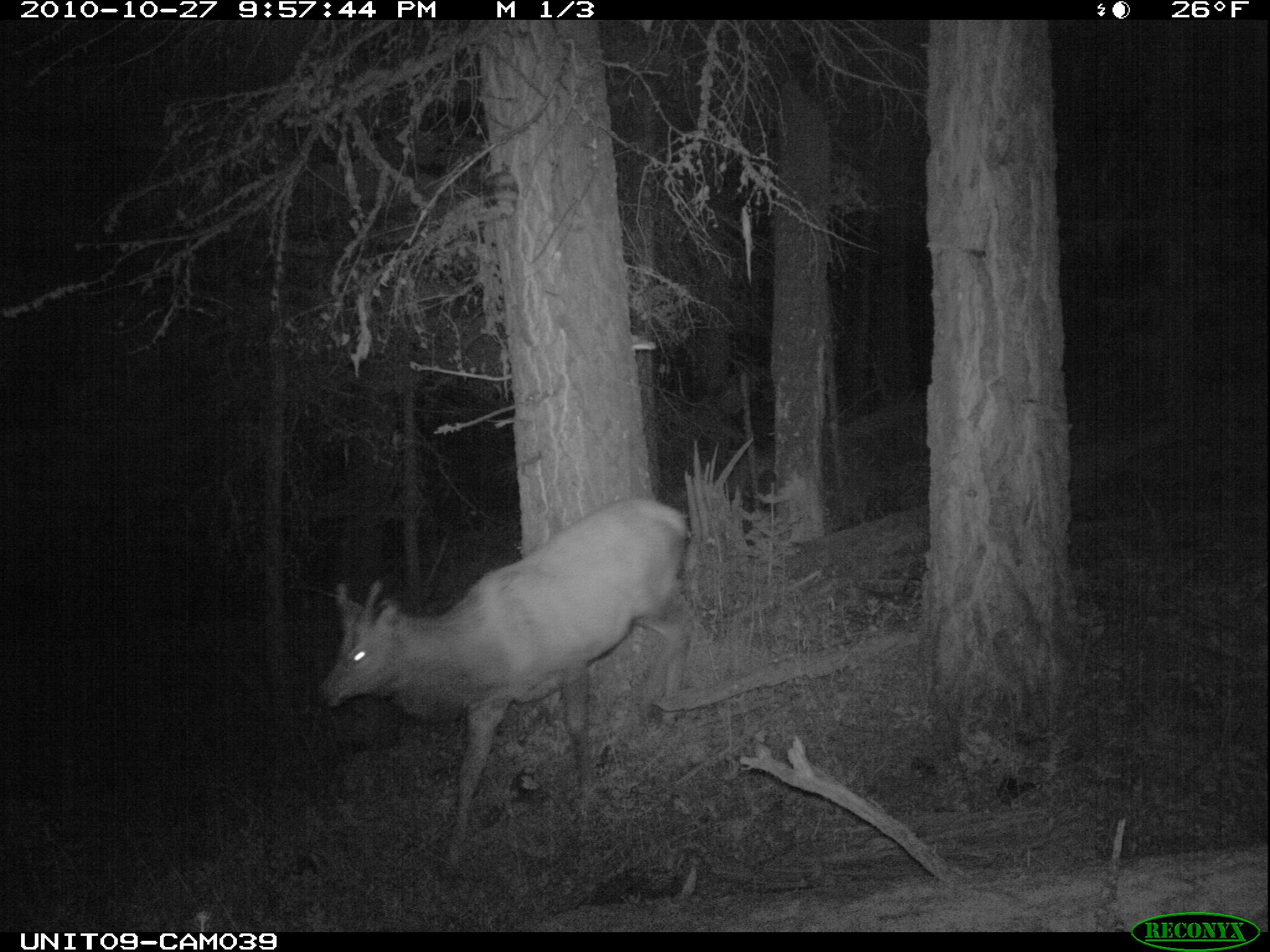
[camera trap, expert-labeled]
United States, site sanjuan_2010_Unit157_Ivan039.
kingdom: Animalia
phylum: Chordata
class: Mammalia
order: Artiodactyla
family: Cervidae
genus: Cervus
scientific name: Cervus elaphus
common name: red deer